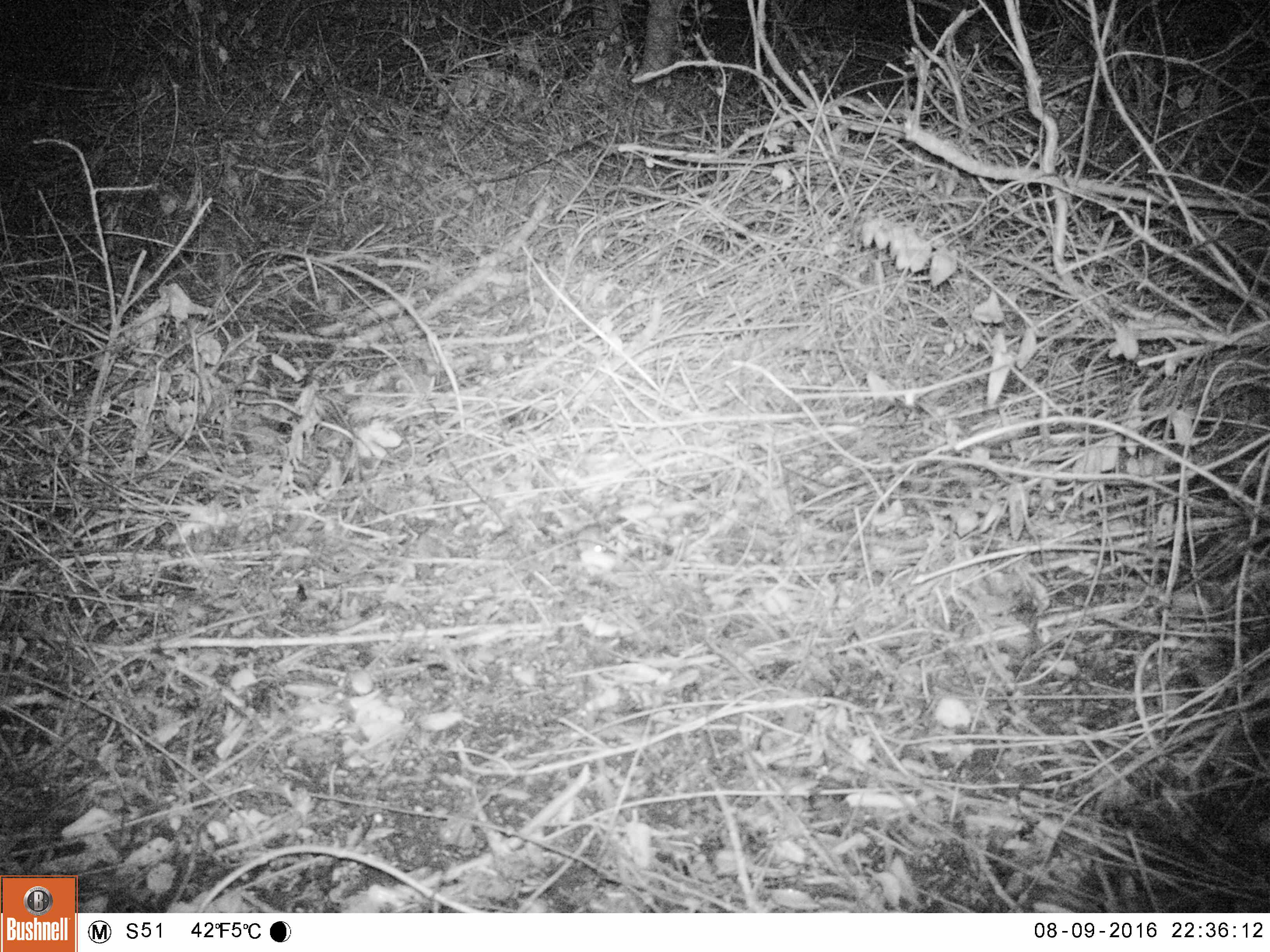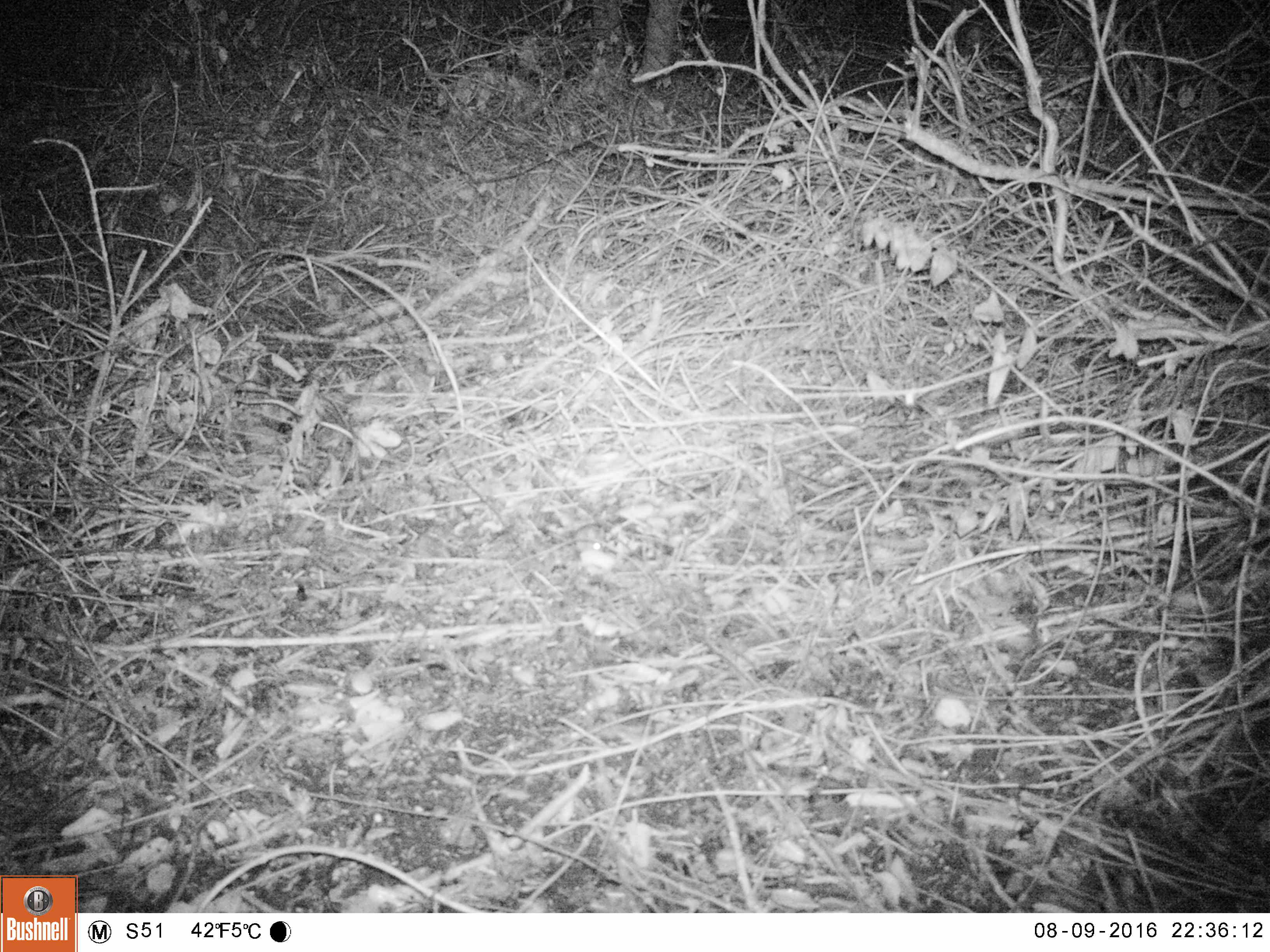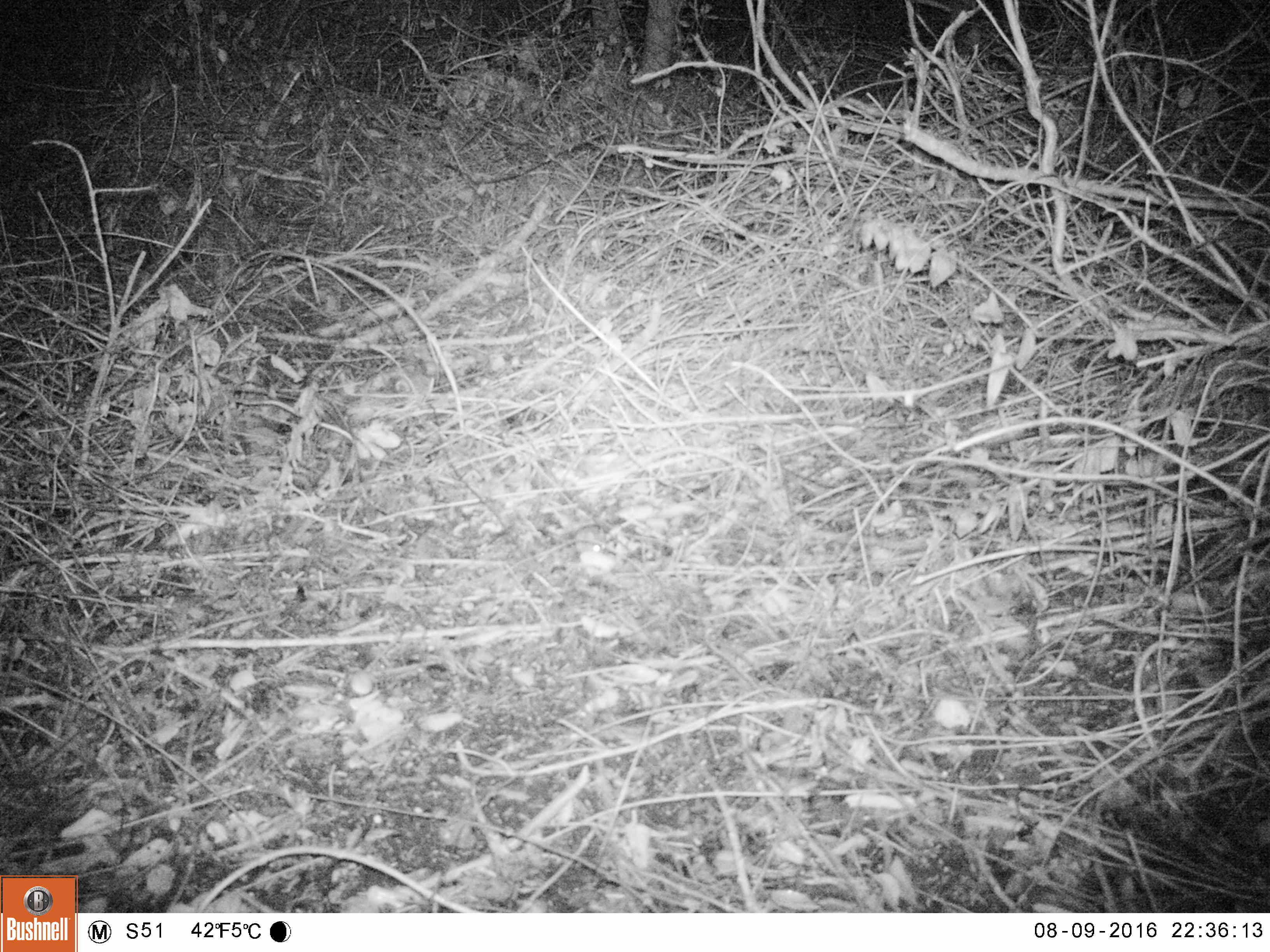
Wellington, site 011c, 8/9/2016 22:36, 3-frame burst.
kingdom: Animalia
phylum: Chordata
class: Mammalia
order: Rodentia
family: Muridae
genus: Mus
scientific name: Mus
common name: mouse